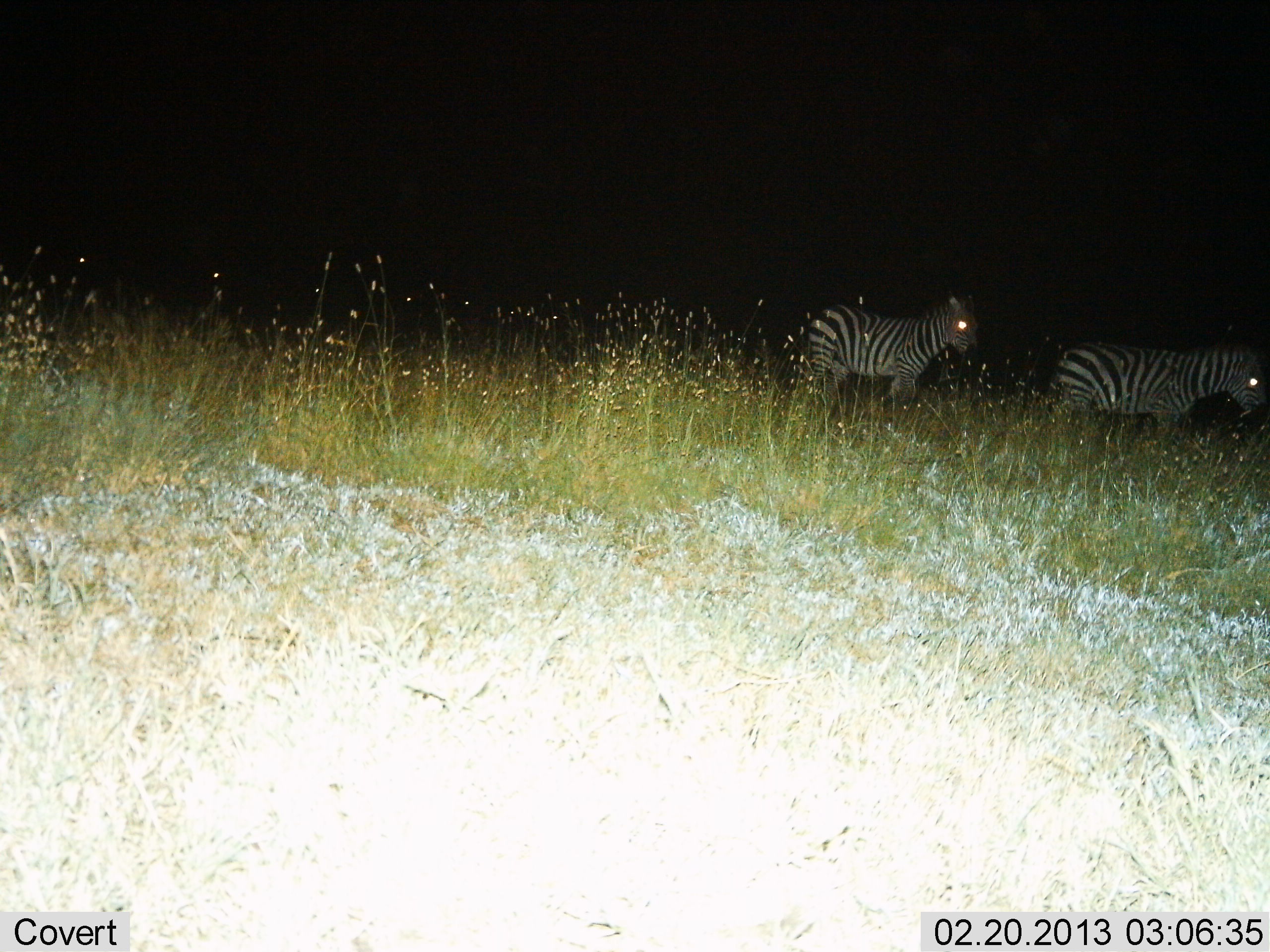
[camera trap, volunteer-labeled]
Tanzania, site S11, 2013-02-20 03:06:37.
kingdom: Animalia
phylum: Chordata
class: Mammalia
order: Perissodactyla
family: Equidae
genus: Equus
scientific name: Equus quagga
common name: plains zebra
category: zebra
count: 2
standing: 71%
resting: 0%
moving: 38%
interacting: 0%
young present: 0%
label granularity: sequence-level